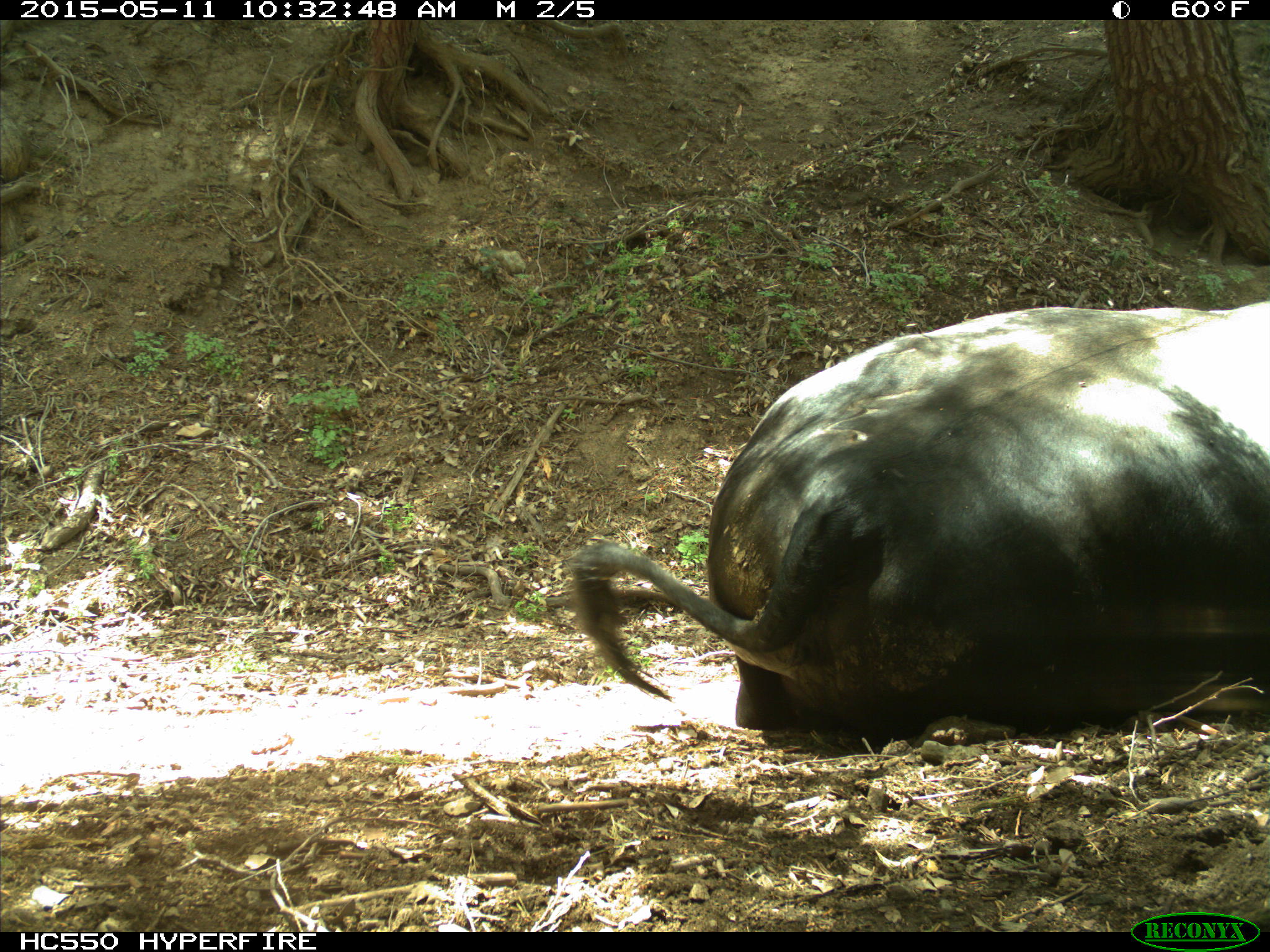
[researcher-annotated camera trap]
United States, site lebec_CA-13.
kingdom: Animalia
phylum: Chordata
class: Mammalia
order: Artiodactyla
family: Bovidae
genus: Bos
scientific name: Bos taurus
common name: domestic cow